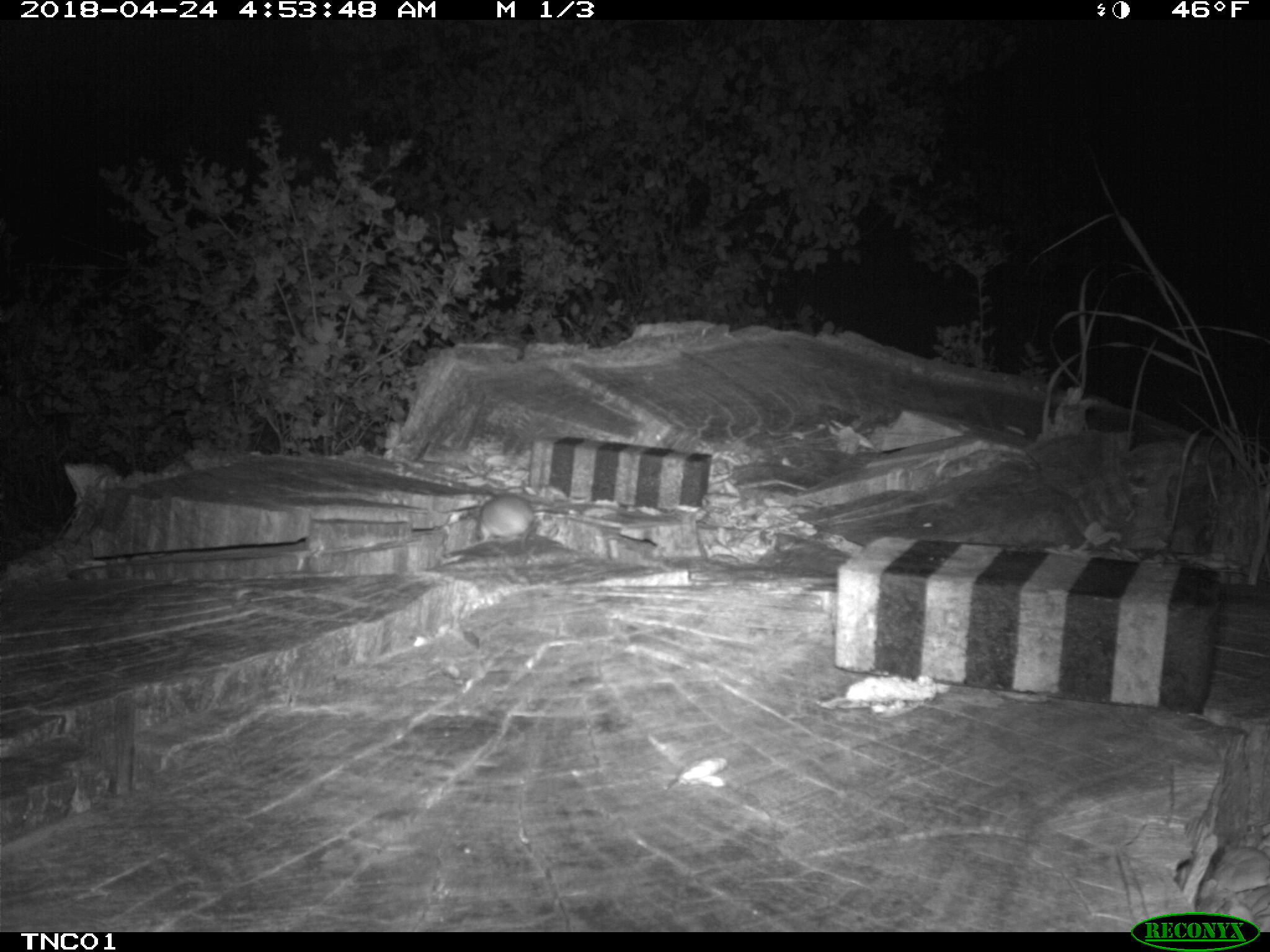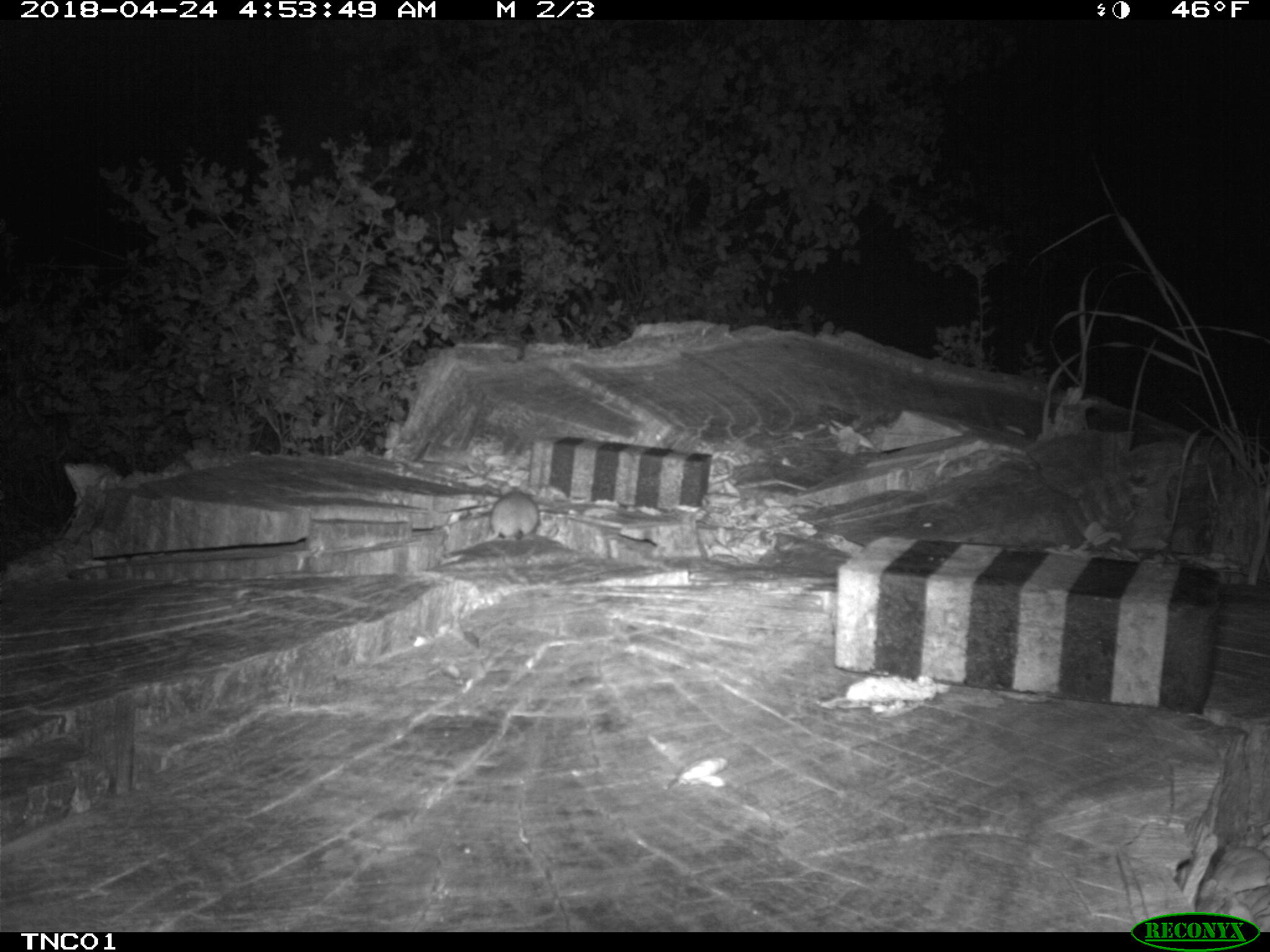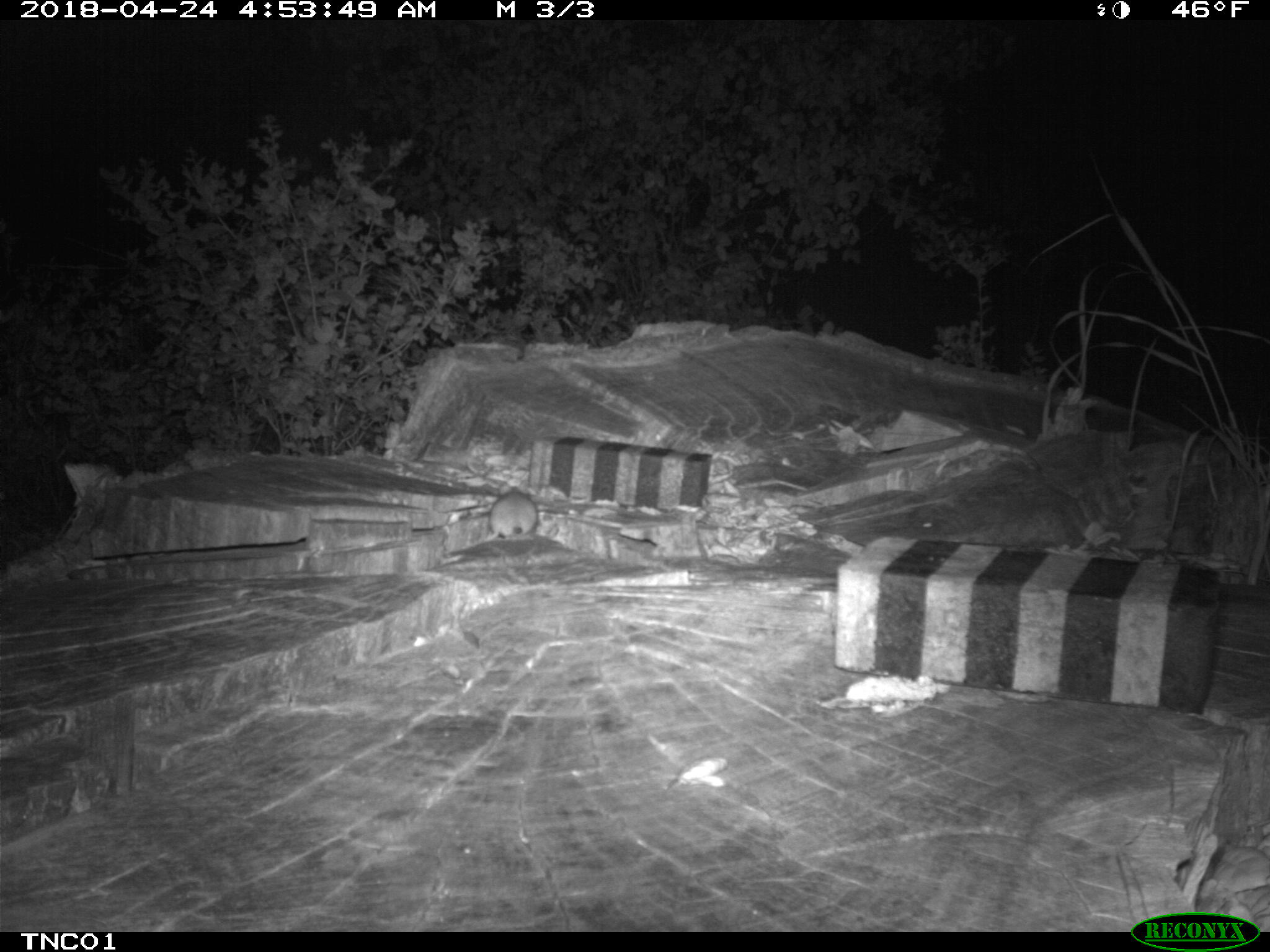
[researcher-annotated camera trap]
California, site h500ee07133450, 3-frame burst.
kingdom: Animalia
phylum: Chordata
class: Mammalia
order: Rodentia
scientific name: Rodentia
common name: rodent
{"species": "rodent (Rodentia)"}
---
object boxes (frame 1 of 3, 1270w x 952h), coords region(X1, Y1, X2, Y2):
rodent: region(477, 492, 536, 544)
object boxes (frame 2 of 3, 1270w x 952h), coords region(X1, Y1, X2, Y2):
rodent: region(440, 478, 540, 557)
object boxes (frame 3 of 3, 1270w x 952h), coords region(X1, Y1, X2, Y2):
rodent: region(450, 488, 538, 551)